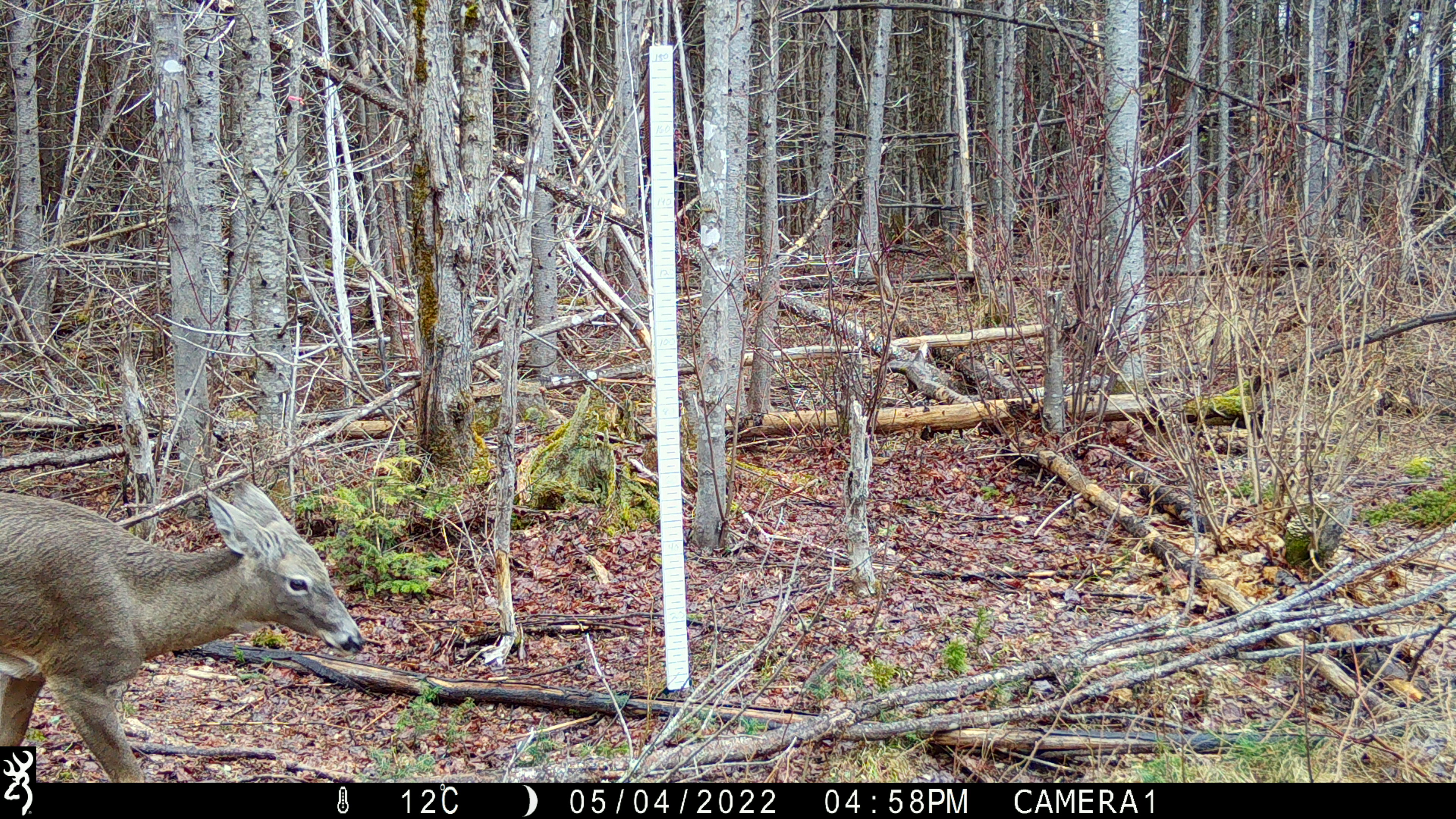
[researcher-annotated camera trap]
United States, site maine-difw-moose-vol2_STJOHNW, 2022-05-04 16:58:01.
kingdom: Animalia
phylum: Chordata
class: Mammalia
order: Artiodactyla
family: Cervidae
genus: Odocoileus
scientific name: Odocoileus virginianus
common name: white-tailed deer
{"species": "white-tailed deer (Odocoileus virginianus)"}